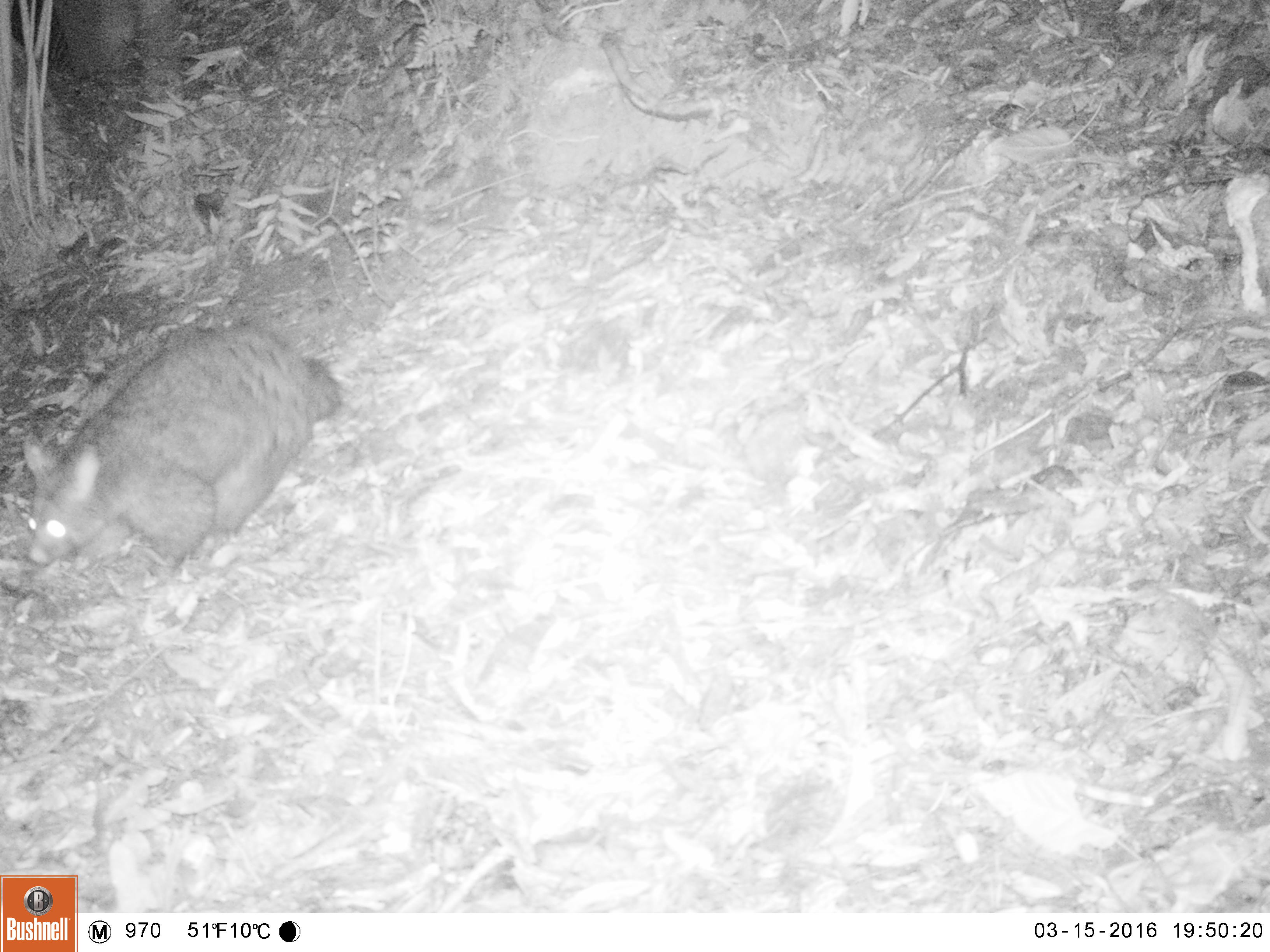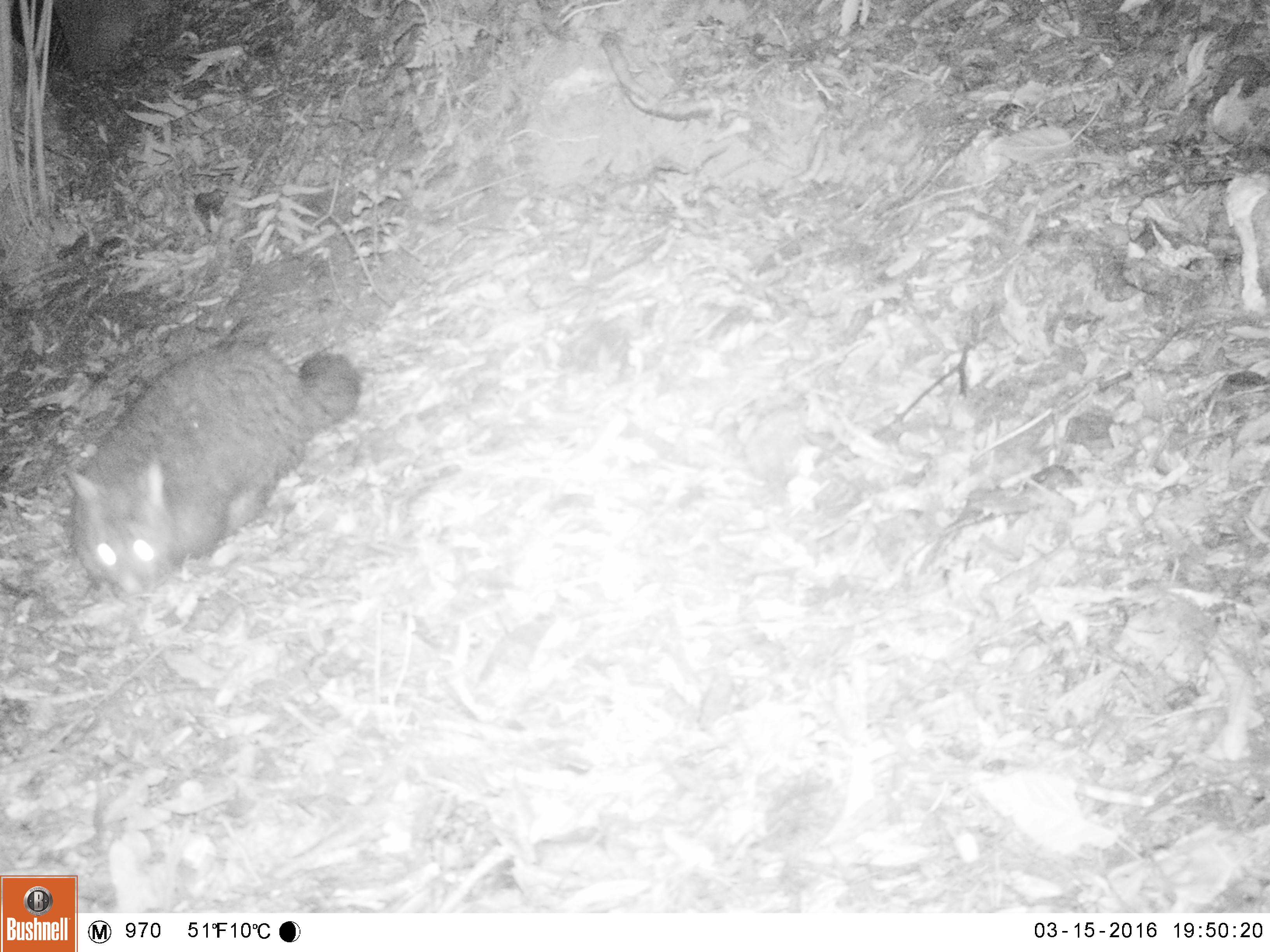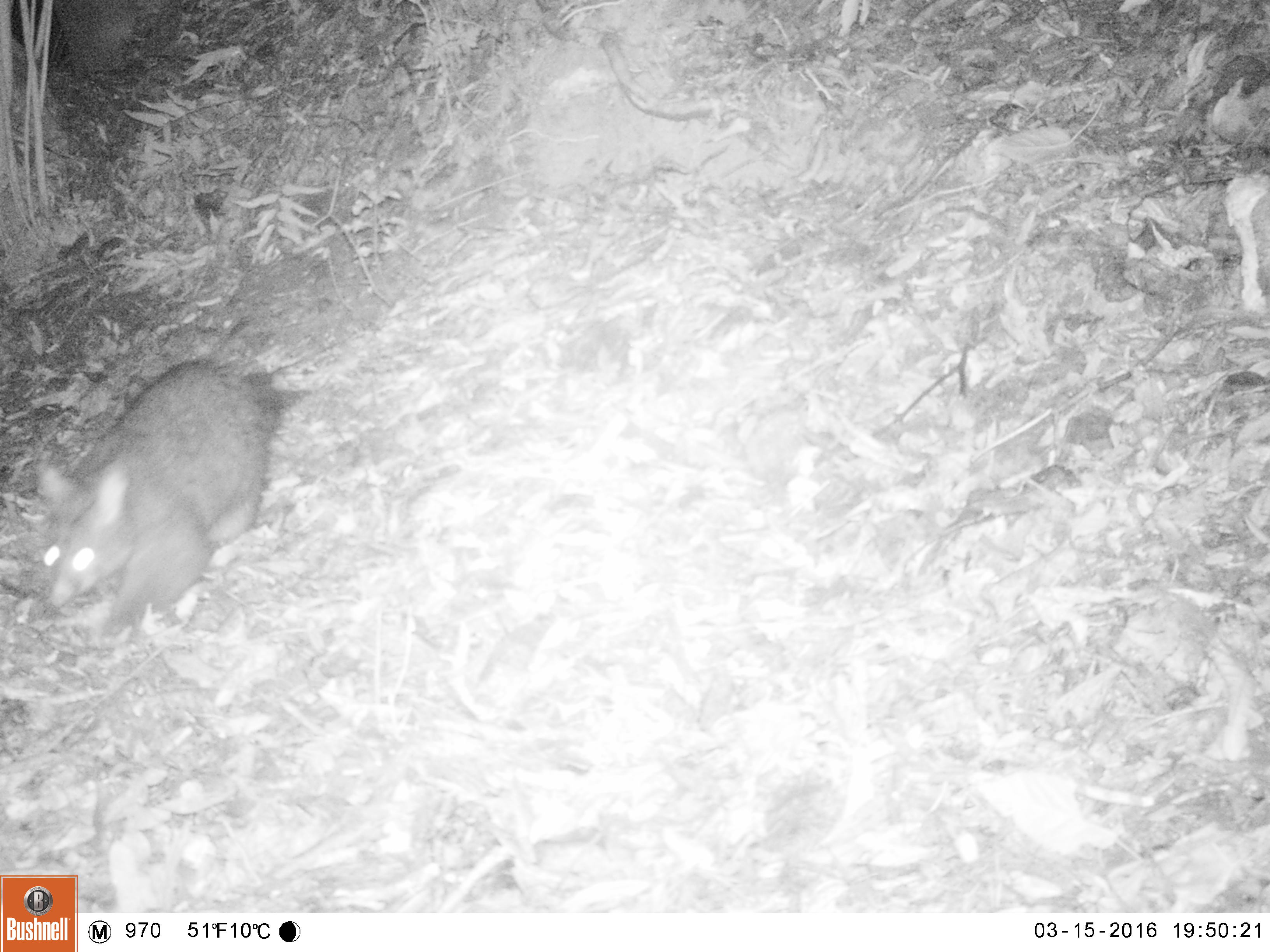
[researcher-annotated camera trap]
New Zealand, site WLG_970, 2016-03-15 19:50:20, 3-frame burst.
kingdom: Animalia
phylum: Chordata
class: Mammalia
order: Diprotodontia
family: Phalangeridae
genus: Trichosurus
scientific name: Trichosurus vulpecula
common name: common brushtail possum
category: possum